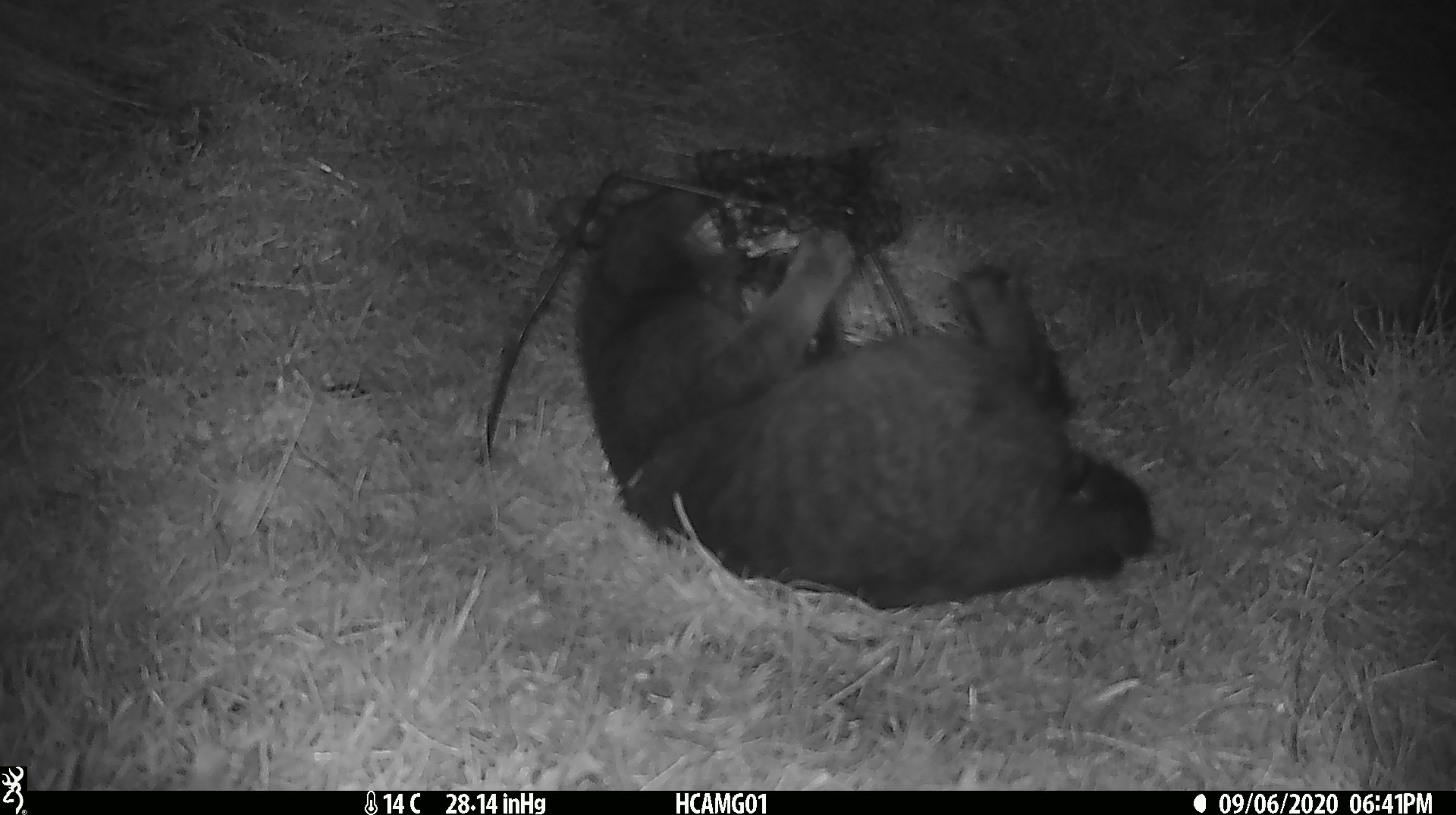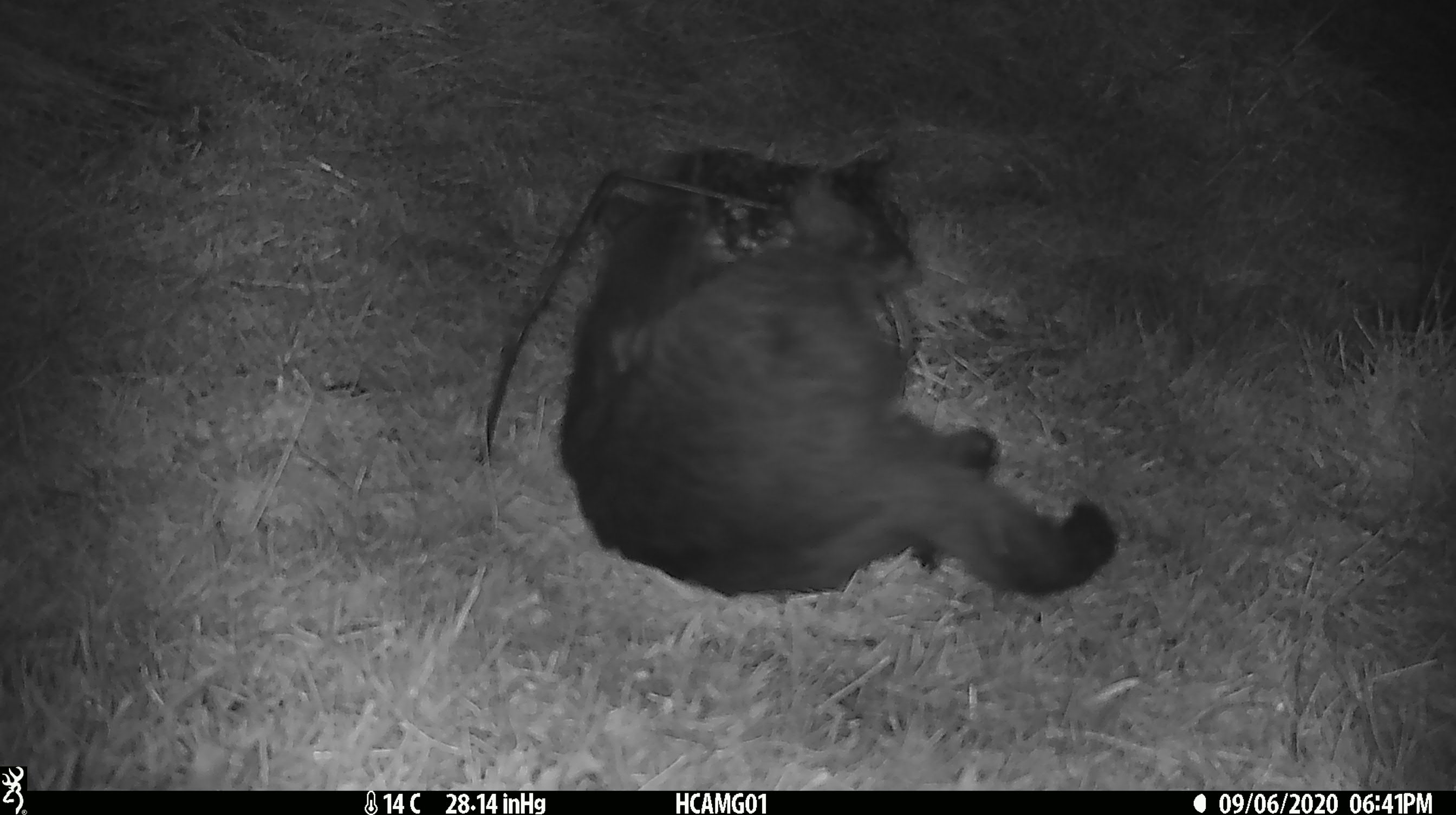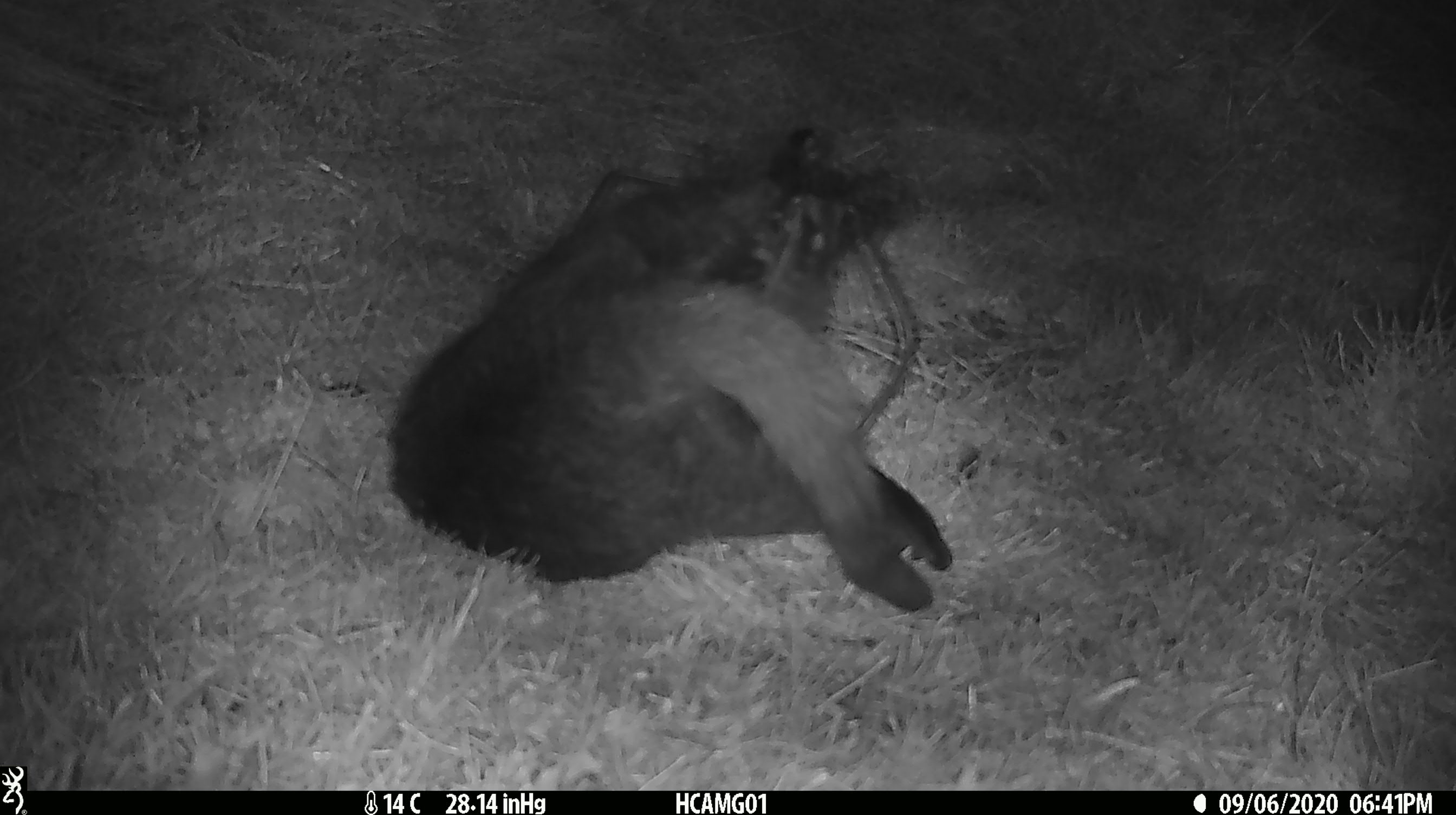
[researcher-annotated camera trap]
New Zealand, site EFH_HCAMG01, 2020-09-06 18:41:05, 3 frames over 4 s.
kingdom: Animalia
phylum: Chordata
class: Mammalia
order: Carnivora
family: Felidae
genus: Felis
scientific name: Felis catus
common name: domestic cat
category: cat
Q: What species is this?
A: Cat (domestic cat) (Felis catus).